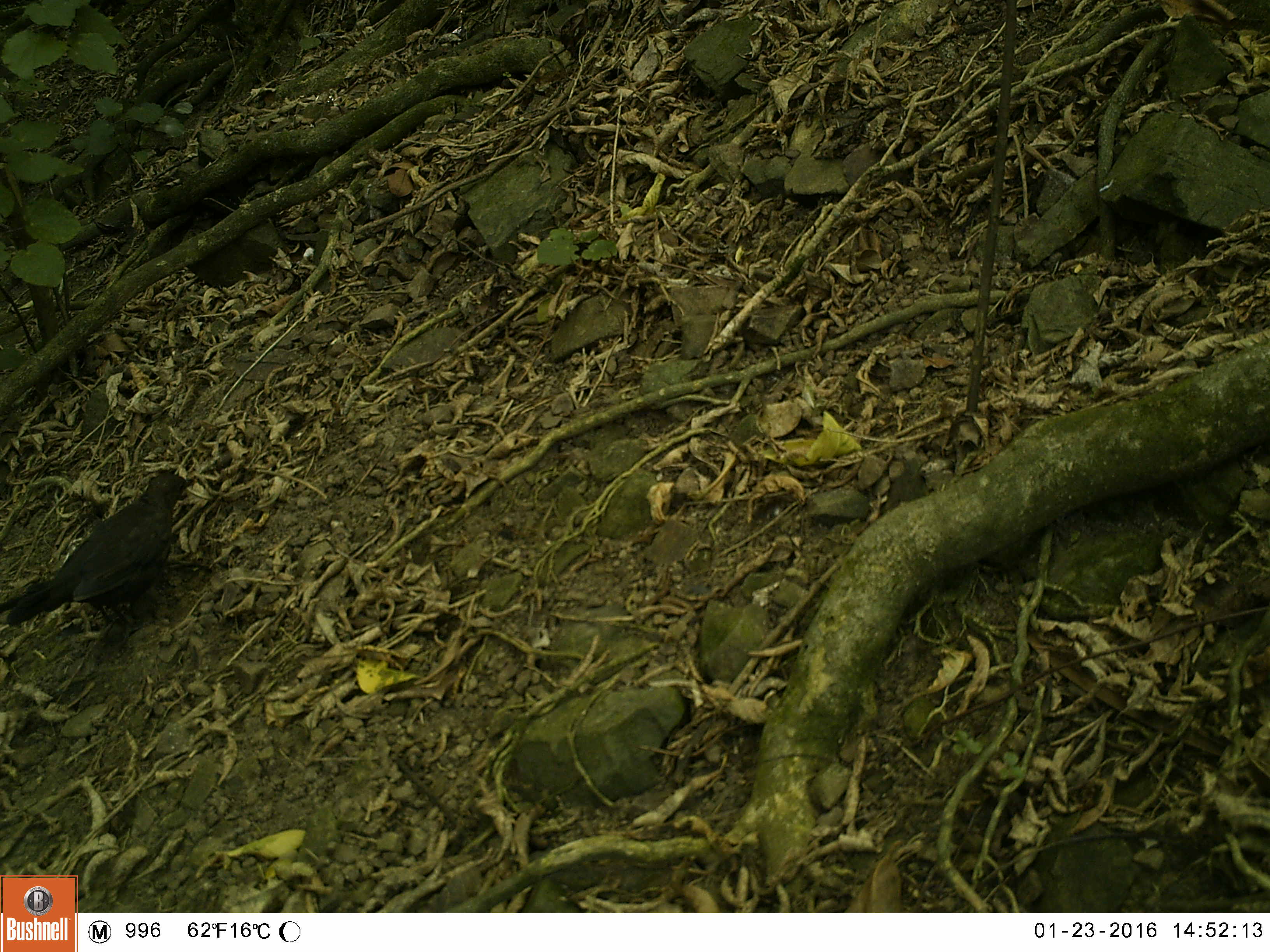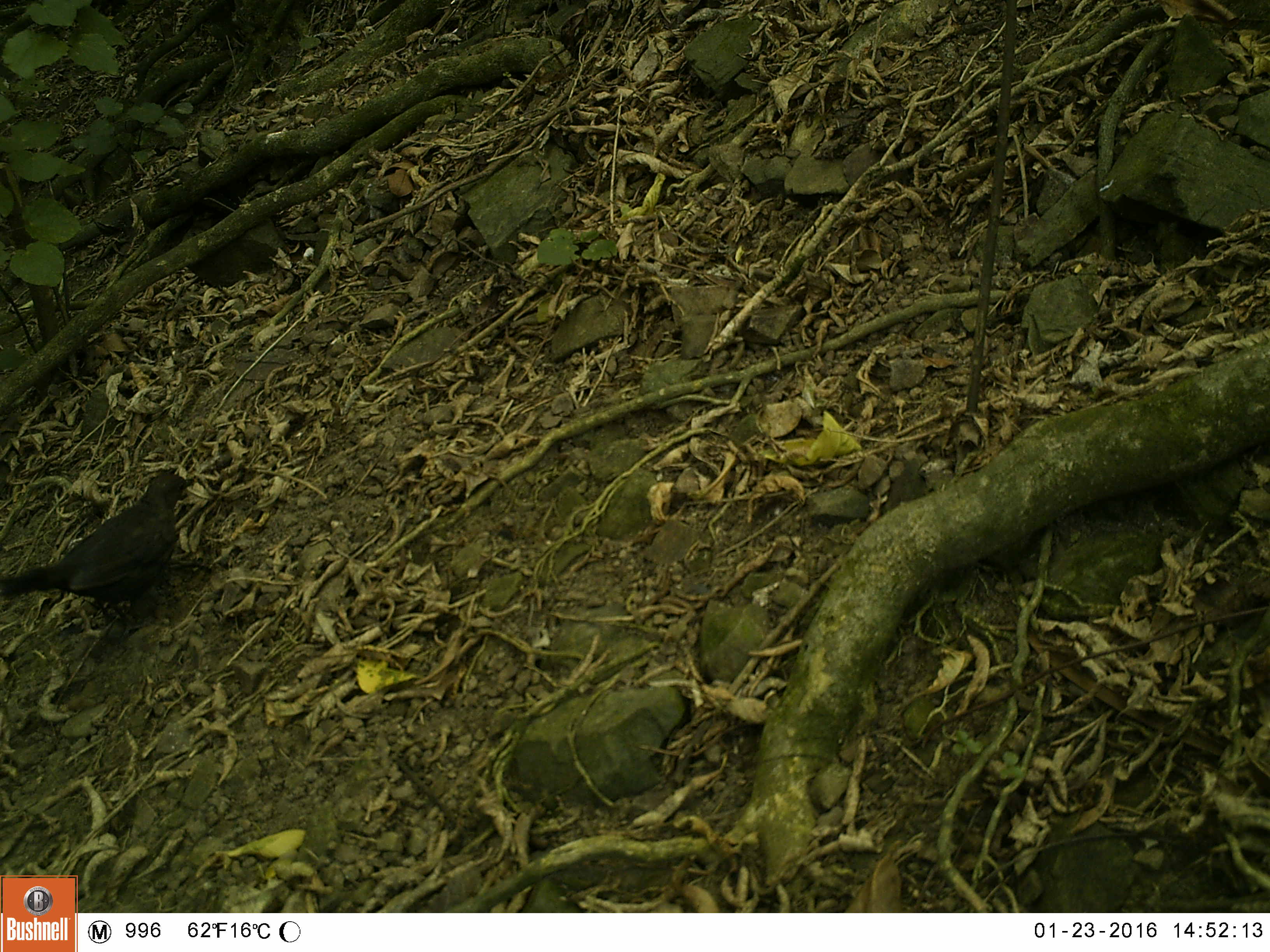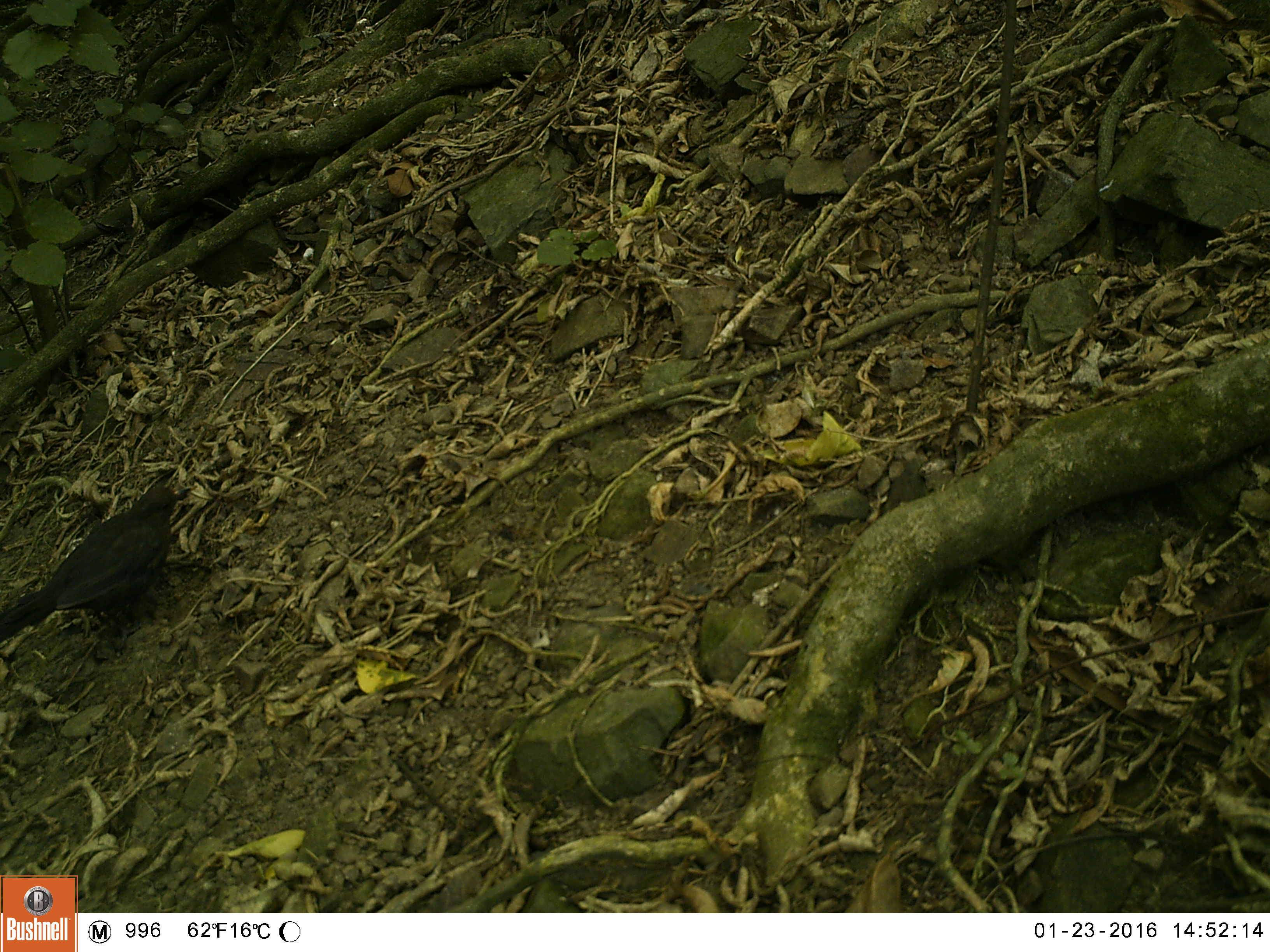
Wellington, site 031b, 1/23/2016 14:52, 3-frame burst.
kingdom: Animalia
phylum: Chordata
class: Aves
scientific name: Aves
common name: bird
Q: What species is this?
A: Bird (Aves).